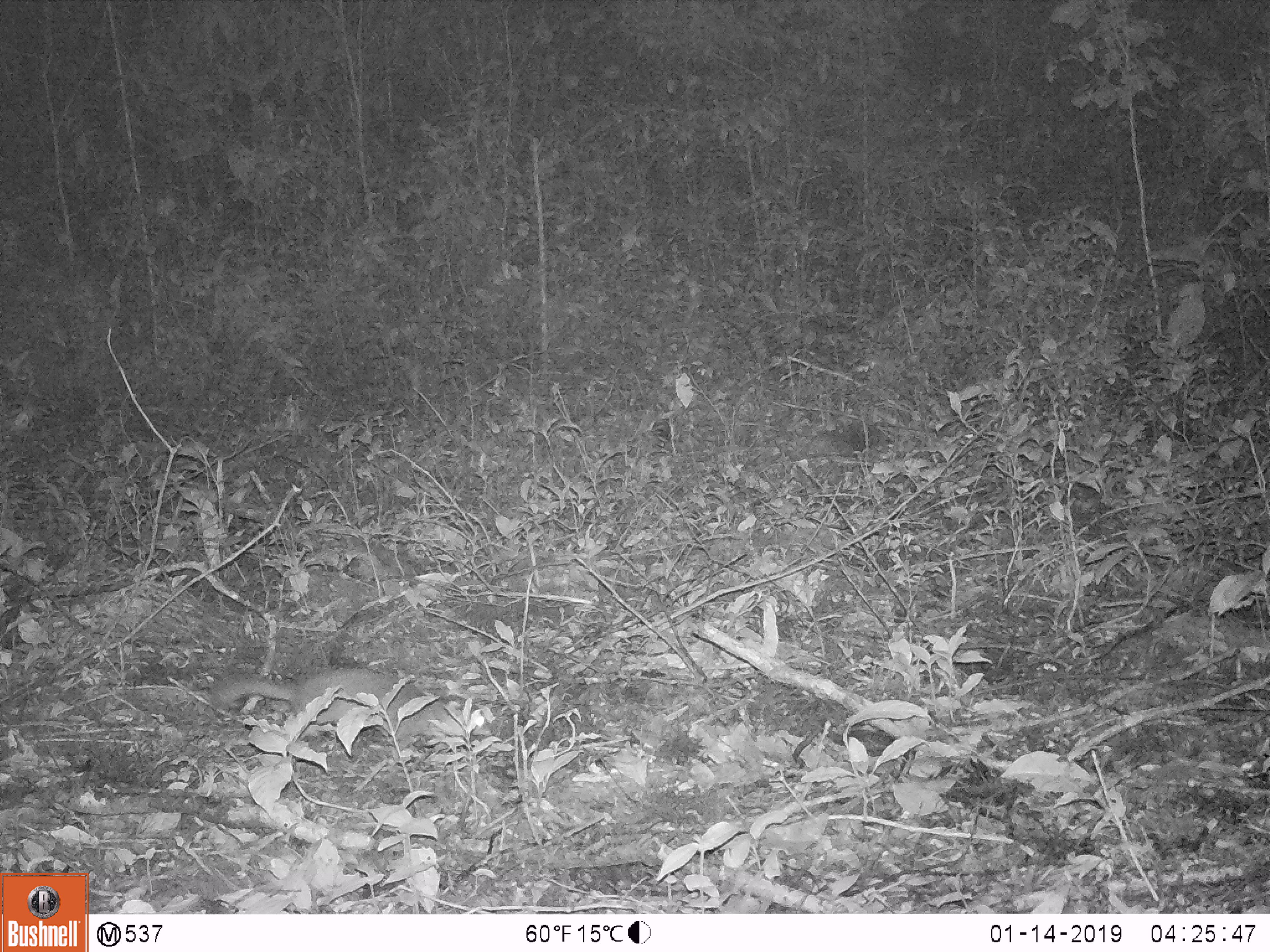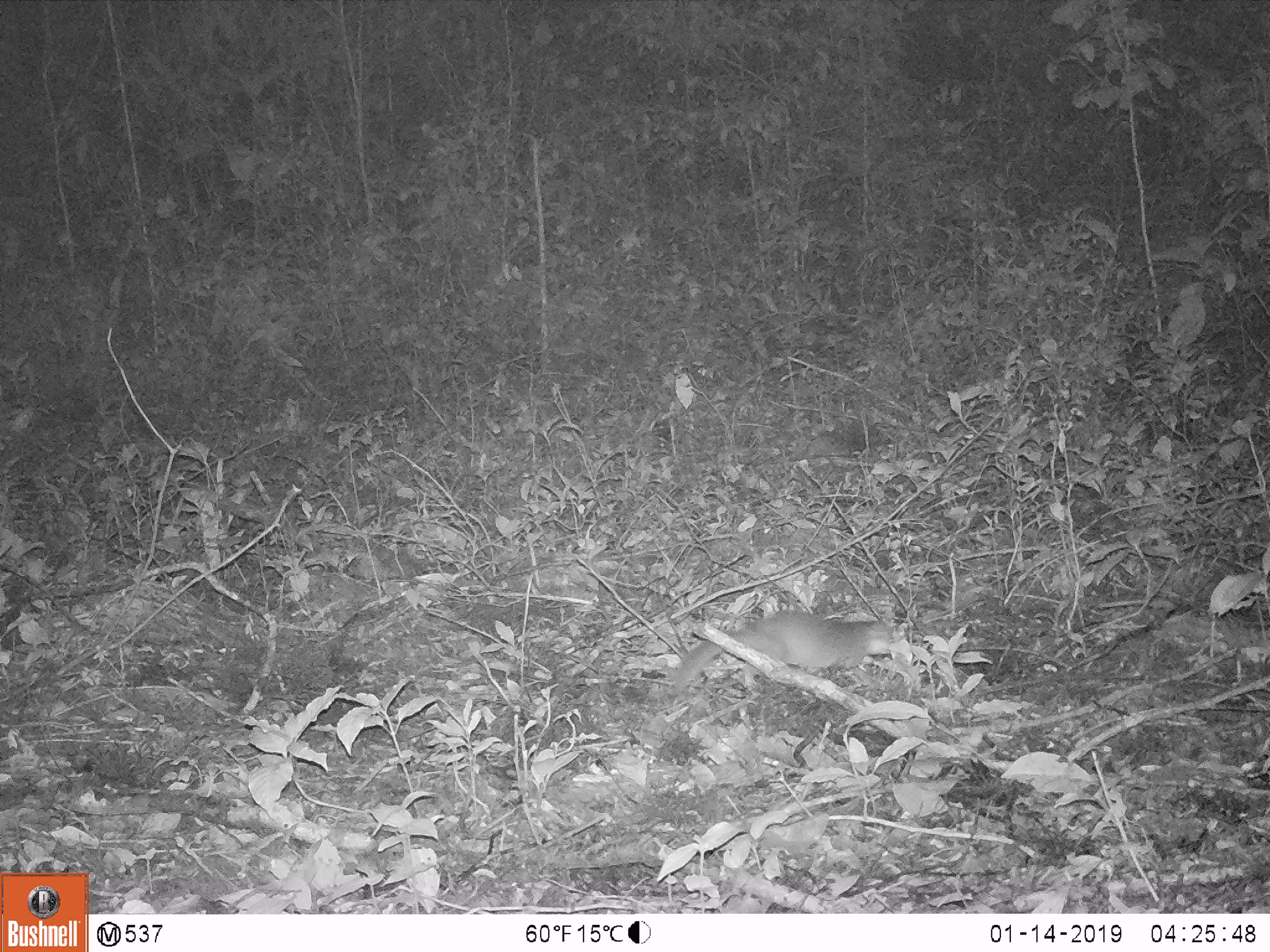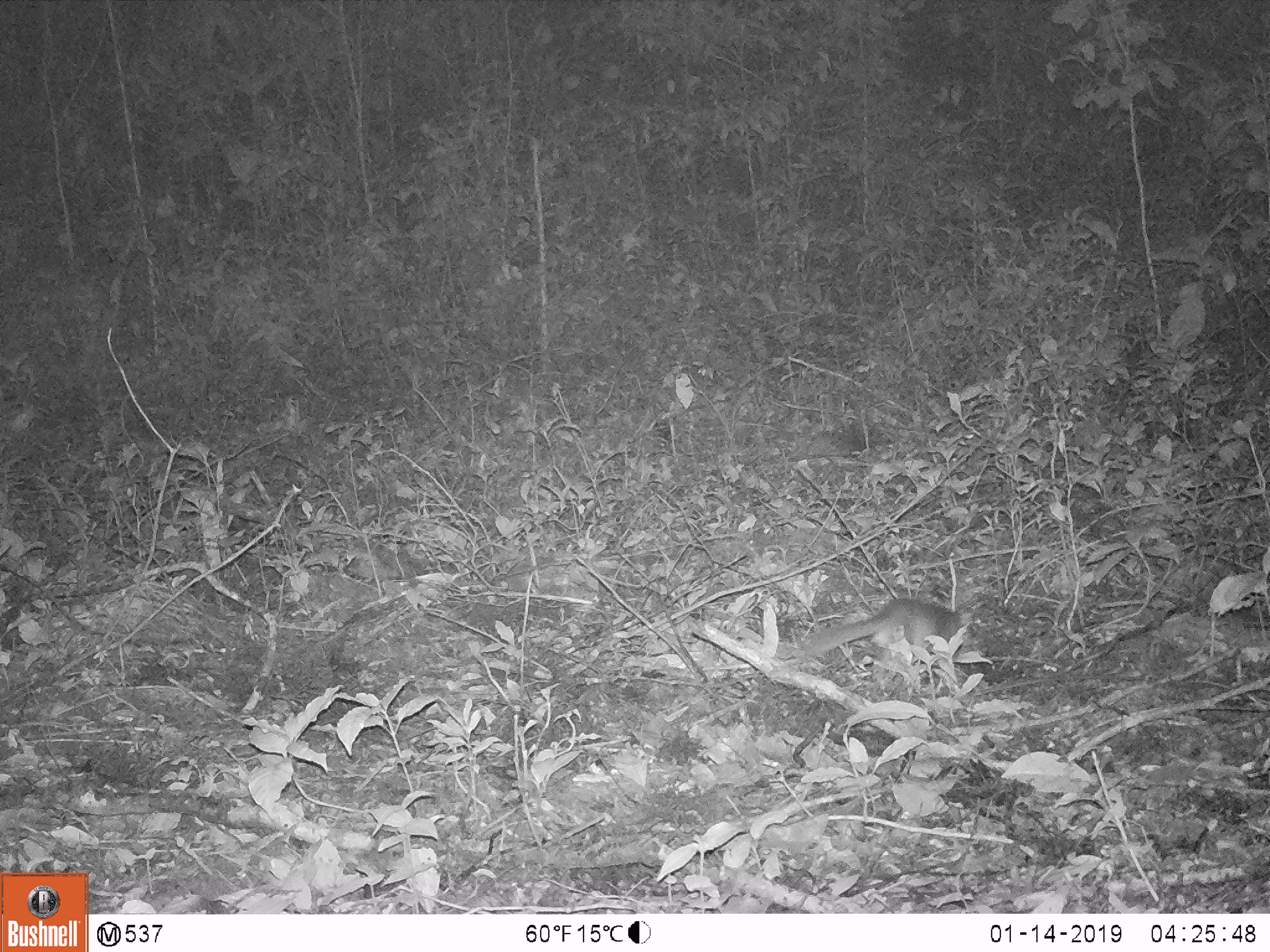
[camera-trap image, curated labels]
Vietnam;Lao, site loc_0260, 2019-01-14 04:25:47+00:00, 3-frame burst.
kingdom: Animalia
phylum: Chordata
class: Mammalia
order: Carnivora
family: Mustelidae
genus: Melogale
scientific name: Melogale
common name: ferret badger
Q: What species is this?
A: Ferret badger (Melogale).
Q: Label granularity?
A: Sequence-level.